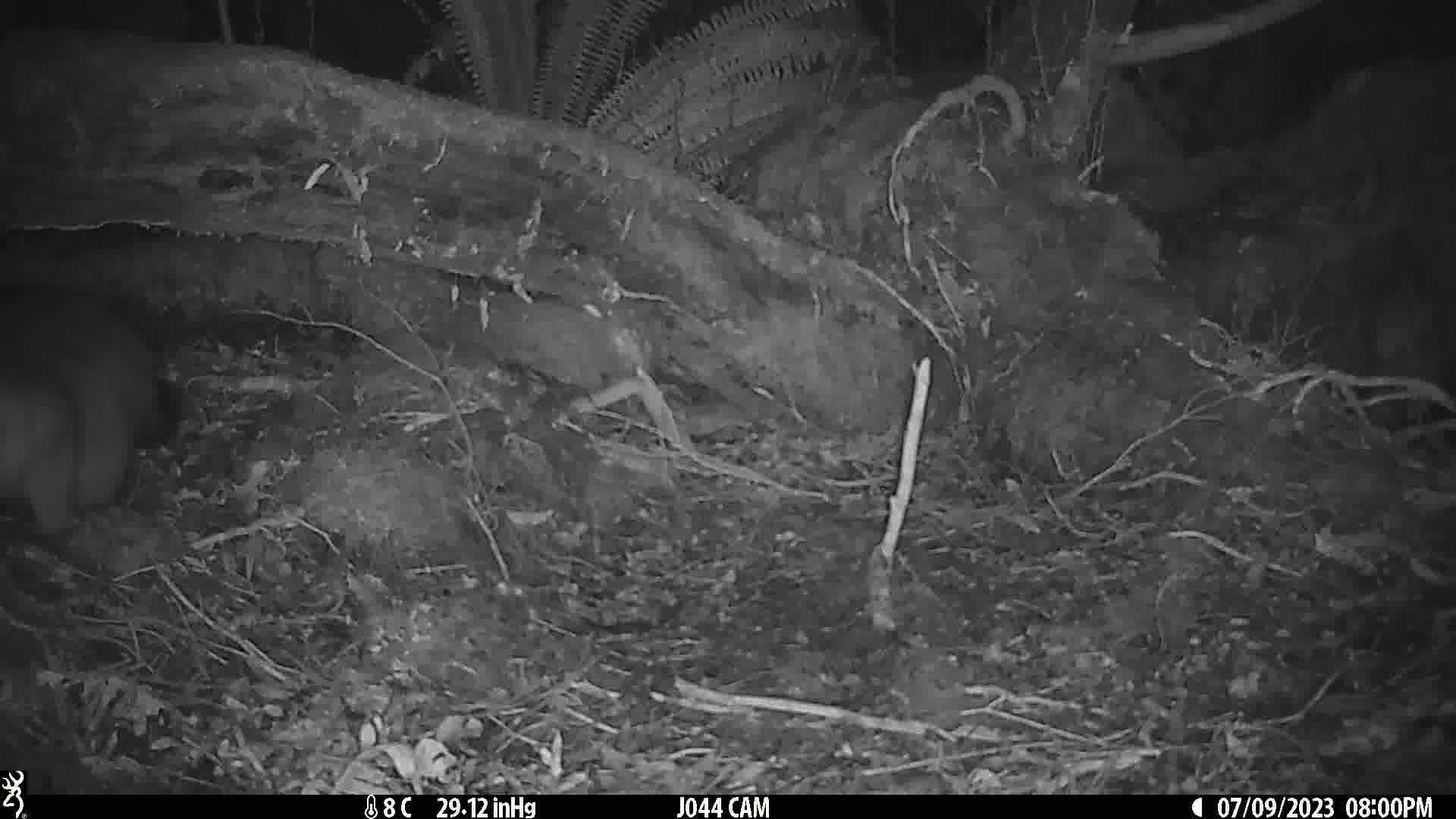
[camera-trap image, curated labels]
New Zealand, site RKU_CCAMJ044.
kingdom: Animalia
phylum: Chordata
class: Mammalia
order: Diprotodontia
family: Phalangeridae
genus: Trichosurus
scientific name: Trichosurus vulpecula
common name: common brushtail possum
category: possum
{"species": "possum (common brushtail possum) (Trichosurus vulpecula)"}